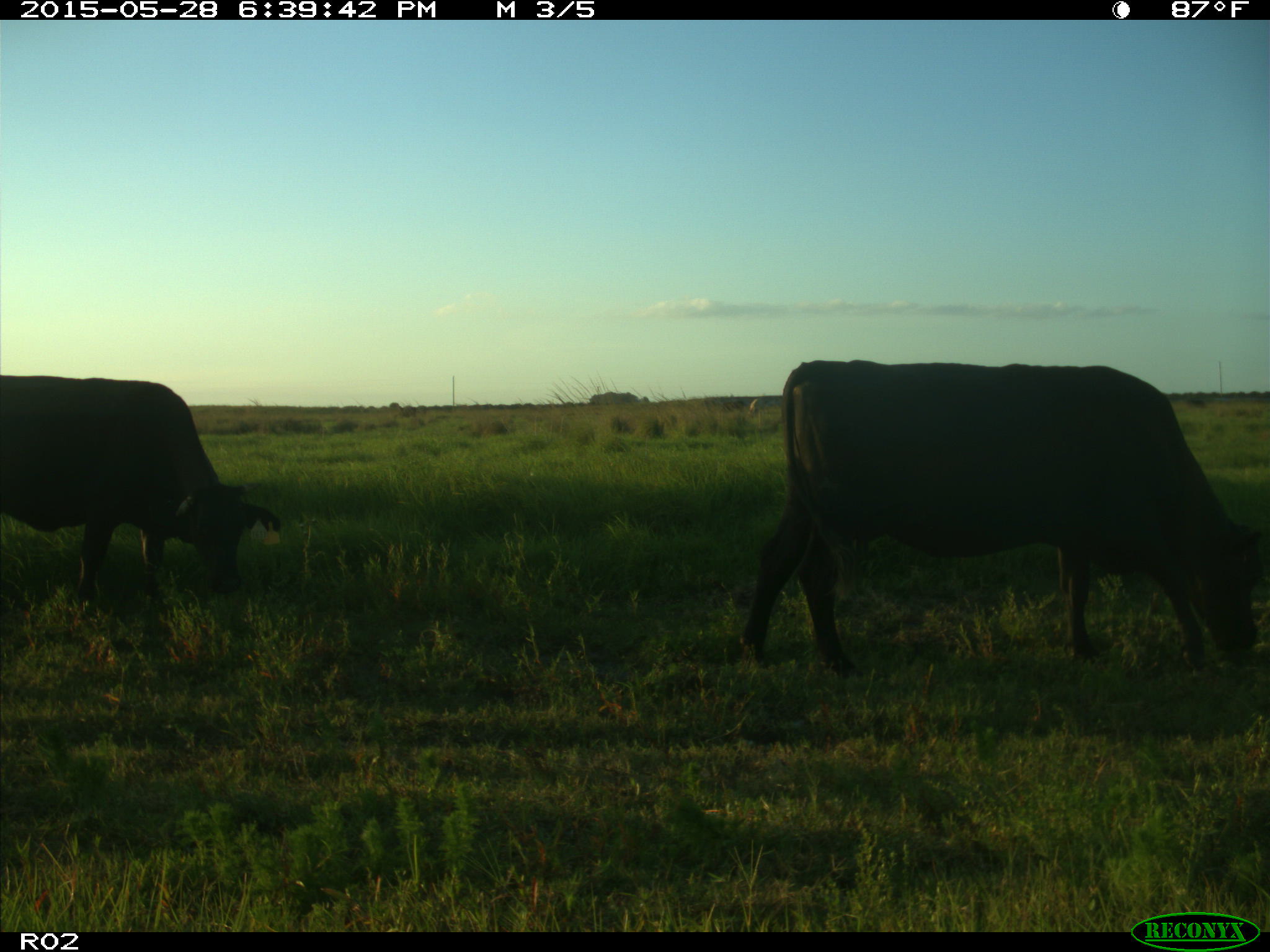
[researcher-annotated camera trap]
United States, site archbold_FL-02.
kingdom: Animalia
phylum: Chordata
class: Mammalia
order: Artiodactyla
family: Bovidae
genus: Bos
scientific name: Bos taurus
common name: domestic cow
Bos taurus (domestic cow).